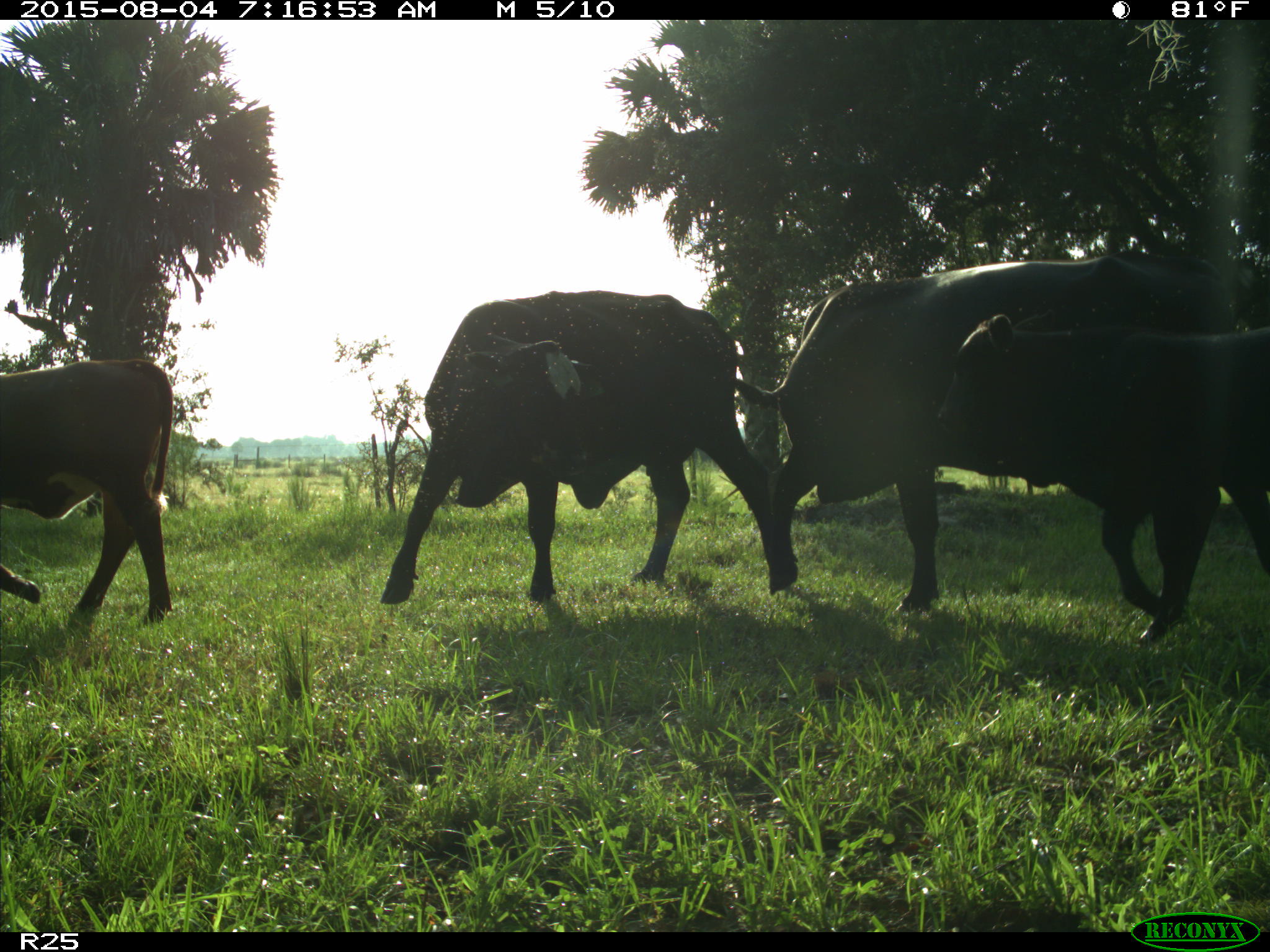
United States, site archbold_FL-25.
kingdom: Animalia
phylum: Chordata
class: Mammalia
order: Artiodactyla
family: Bovidae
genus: Bos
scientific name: Bos taurus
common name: domestic cow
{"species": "Bos taurus (domestic cow)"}